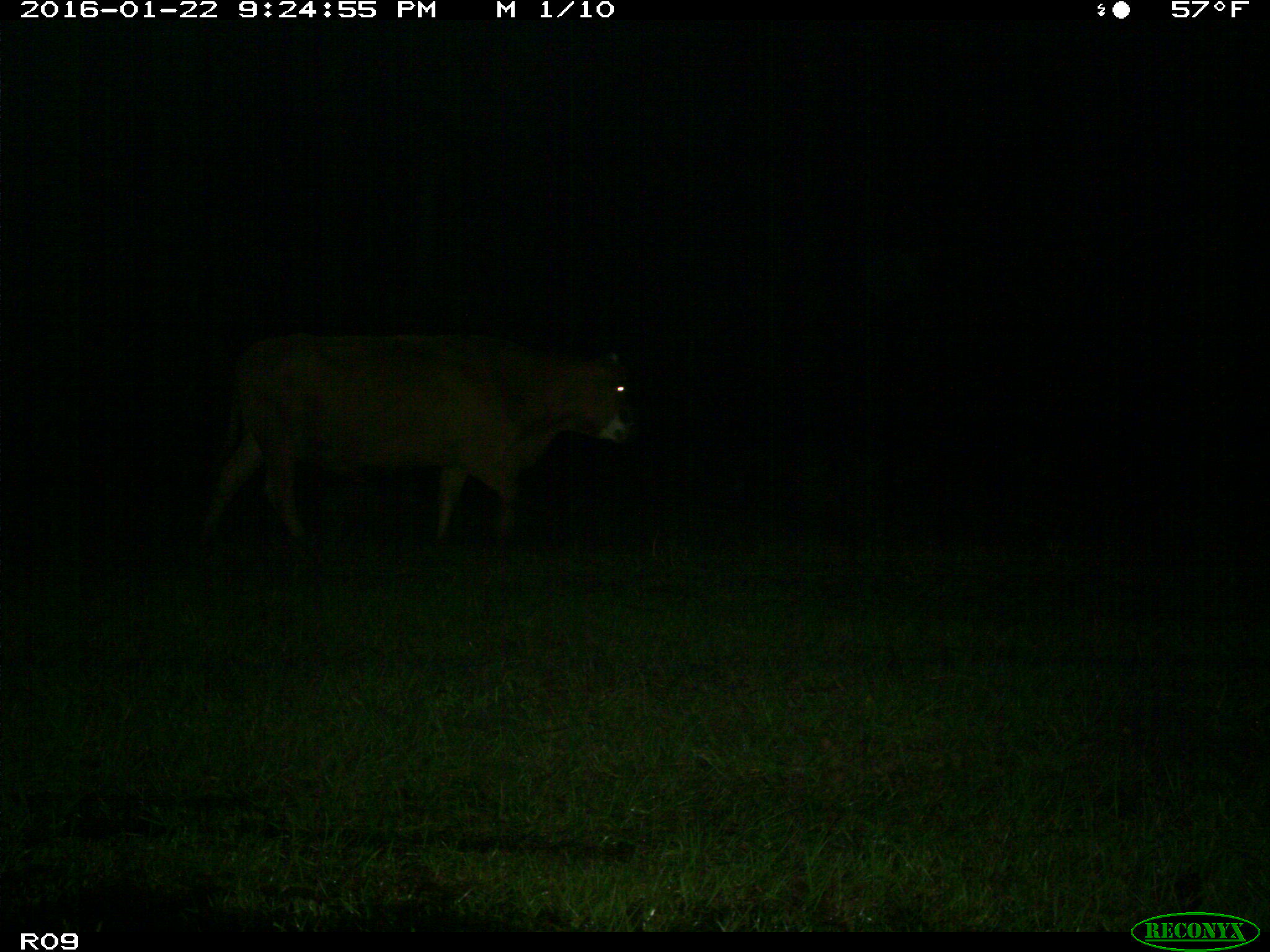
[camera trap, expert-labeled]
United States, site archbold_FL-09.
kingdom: Animalia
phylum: Chordata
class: Mammalia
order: Artiodactyla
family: Bovidae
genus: Bos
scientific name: Bos taurus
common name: domestic cow